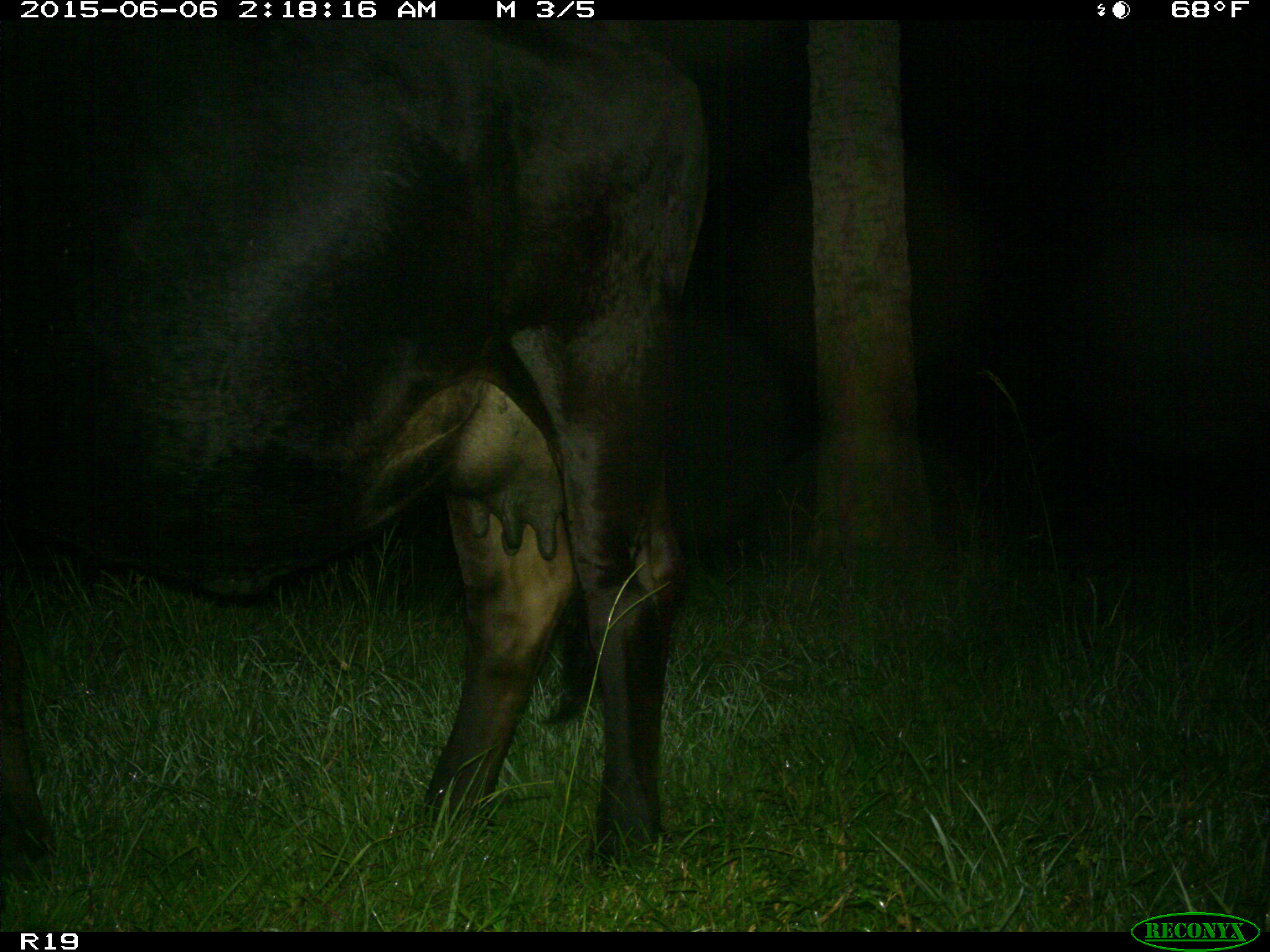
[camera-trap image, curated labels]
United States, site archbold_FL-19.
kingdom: Animalia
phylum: Chordata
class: Mammalia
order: Artiodactyla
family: Bovidae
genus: Bos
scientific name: Bos taurus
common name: domestic cow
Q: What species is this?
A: Bos taurus (domestic cow).